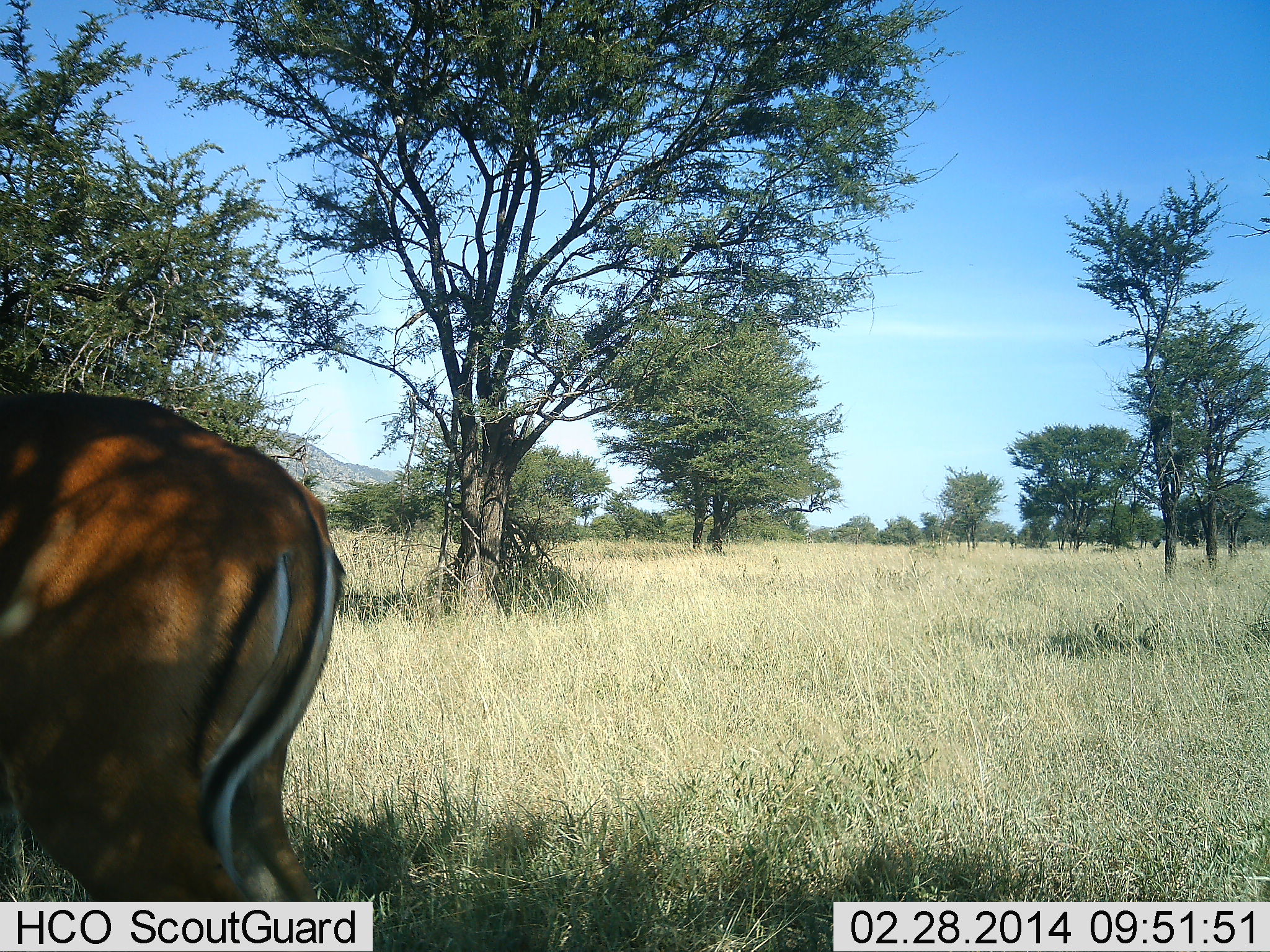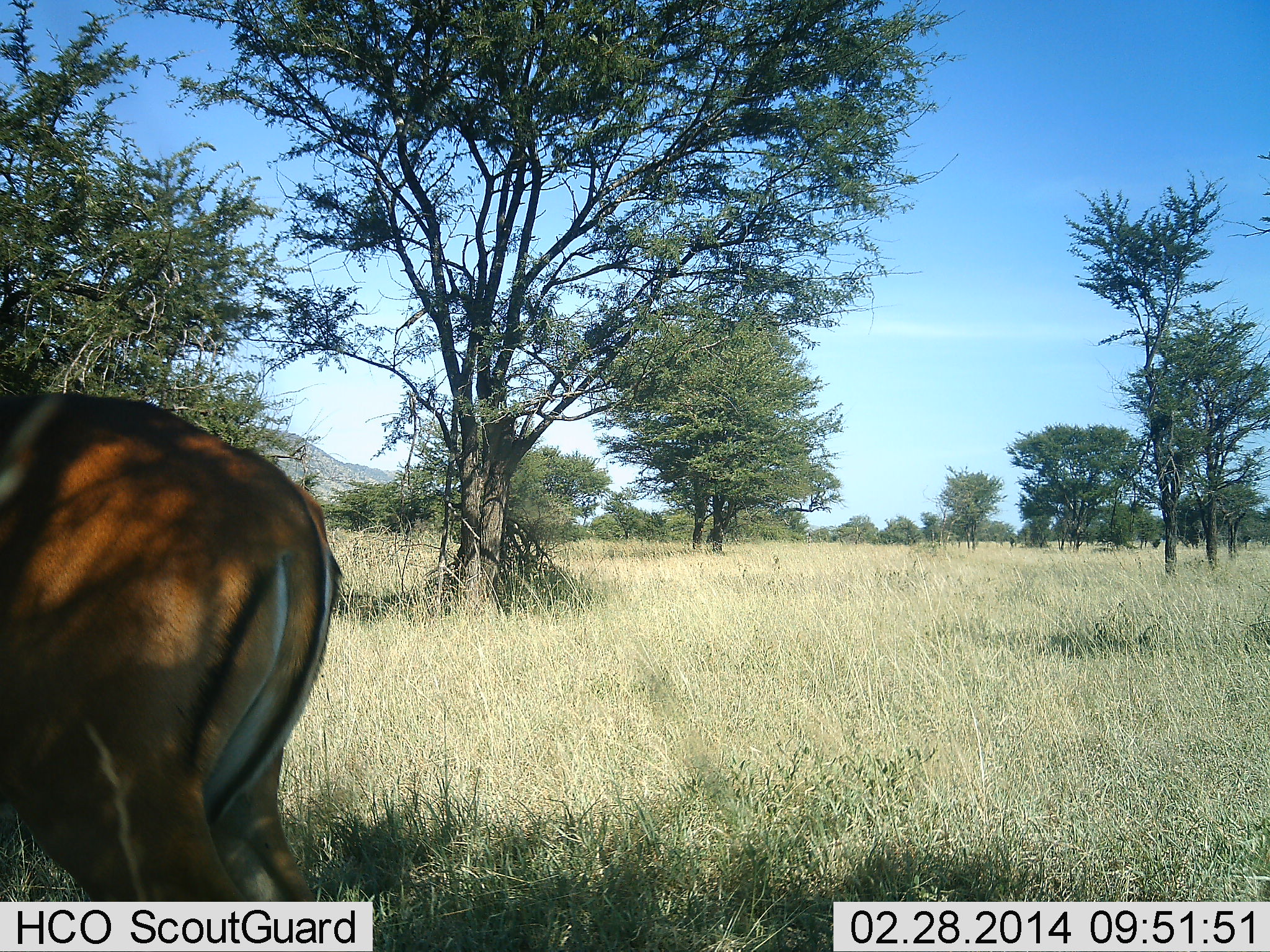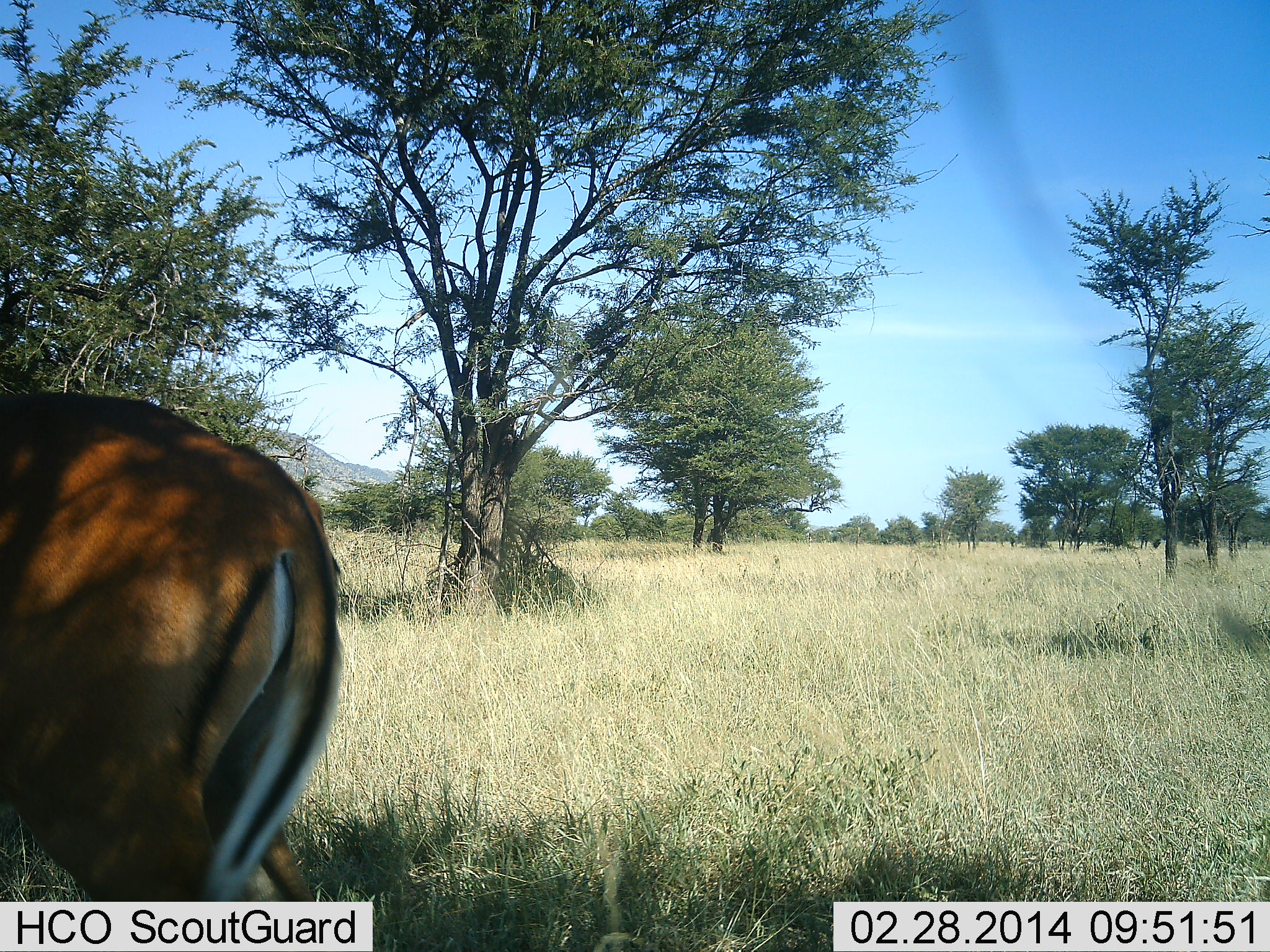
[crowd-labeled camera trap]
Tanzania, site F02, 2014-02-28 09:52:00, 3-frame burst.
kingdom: Animalia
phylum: Chordata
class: Mammalia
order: Artiodactyla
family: Bovidae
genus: Aepyceros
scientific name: Aepyceros melampus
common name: impala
Impala (Aepyceros melampus), count 1. Behavior (volunteer vote fractions): standing 100%, resting 0%, moving 0%, interacting 0%. Young present (vote fraction): 0%. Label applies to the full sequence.